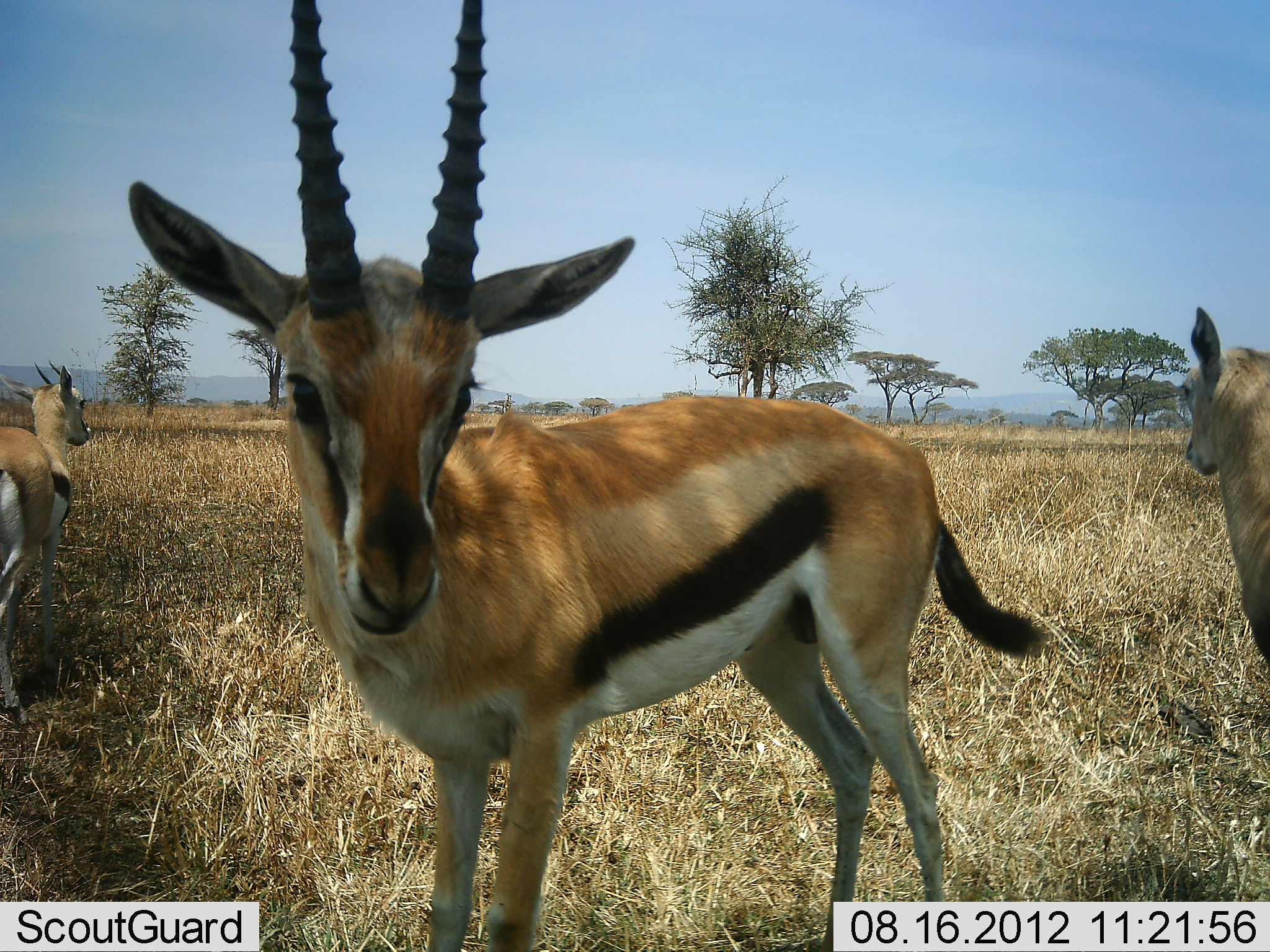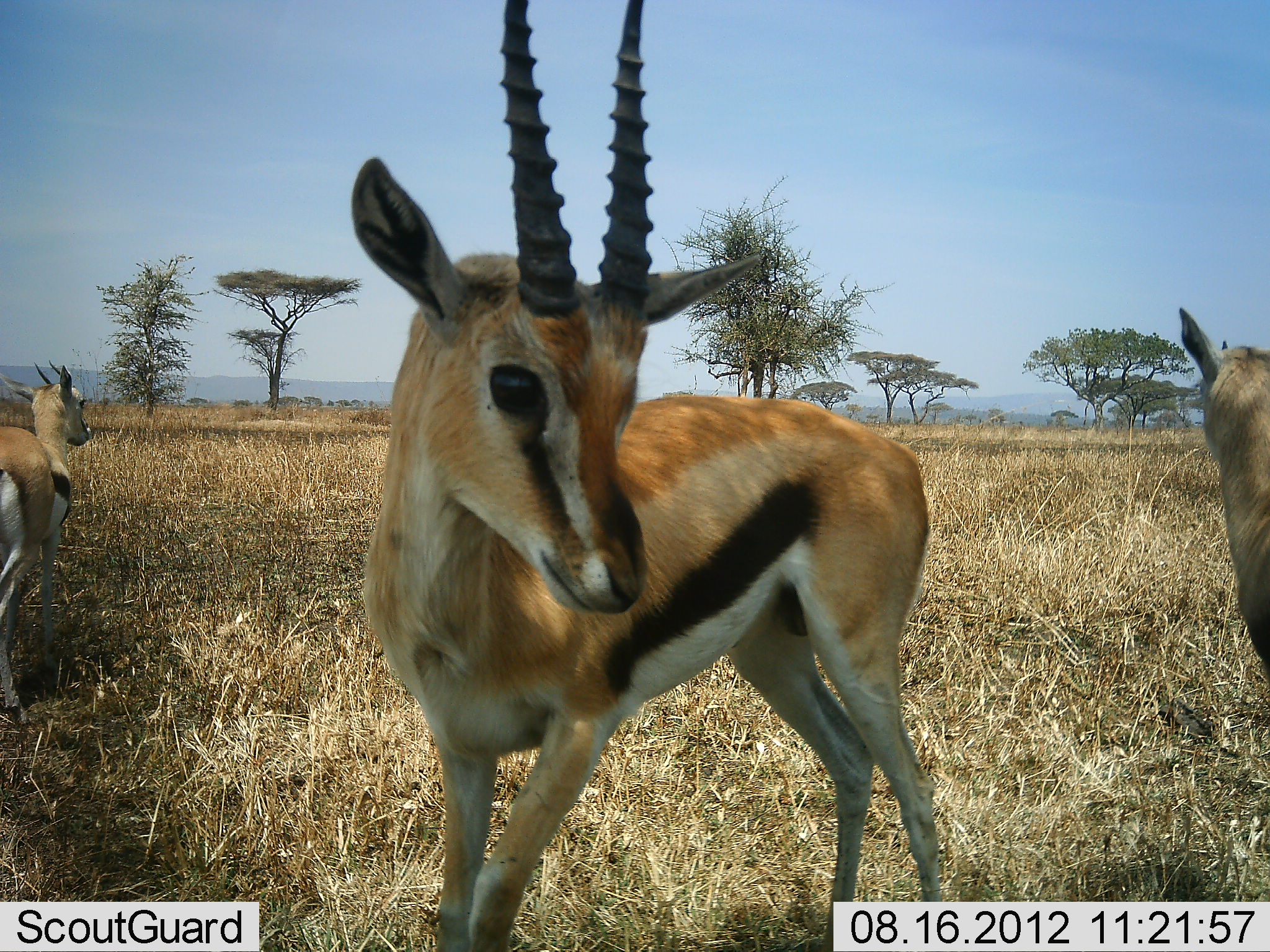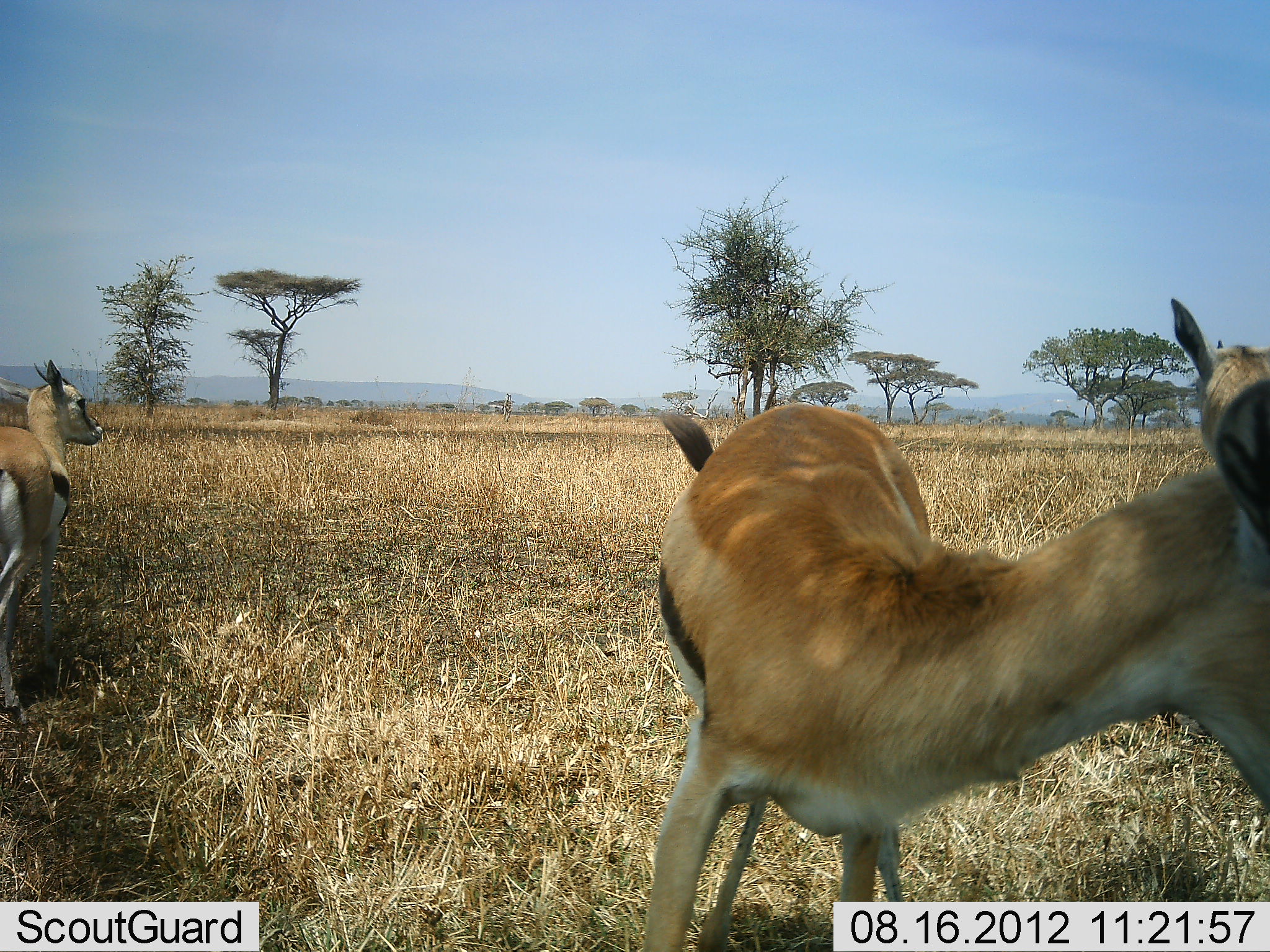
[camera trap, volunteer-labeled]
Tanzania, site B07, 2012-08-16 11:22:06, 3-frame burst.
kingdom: Animalia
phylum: Chordata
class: Mammalia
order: Artiodactyla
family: Bovidae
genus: Eudorcas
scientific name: Eudorcas thomsonii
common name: thomson's gazelle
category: gazellethomsons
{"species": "gazellethomsons (thomson's gazelle) (Eudorcas thomsonii)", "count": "3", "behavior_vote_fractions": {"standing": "90%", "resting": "0%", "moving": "30%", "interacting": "0%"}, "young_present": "10%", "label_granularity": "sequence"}